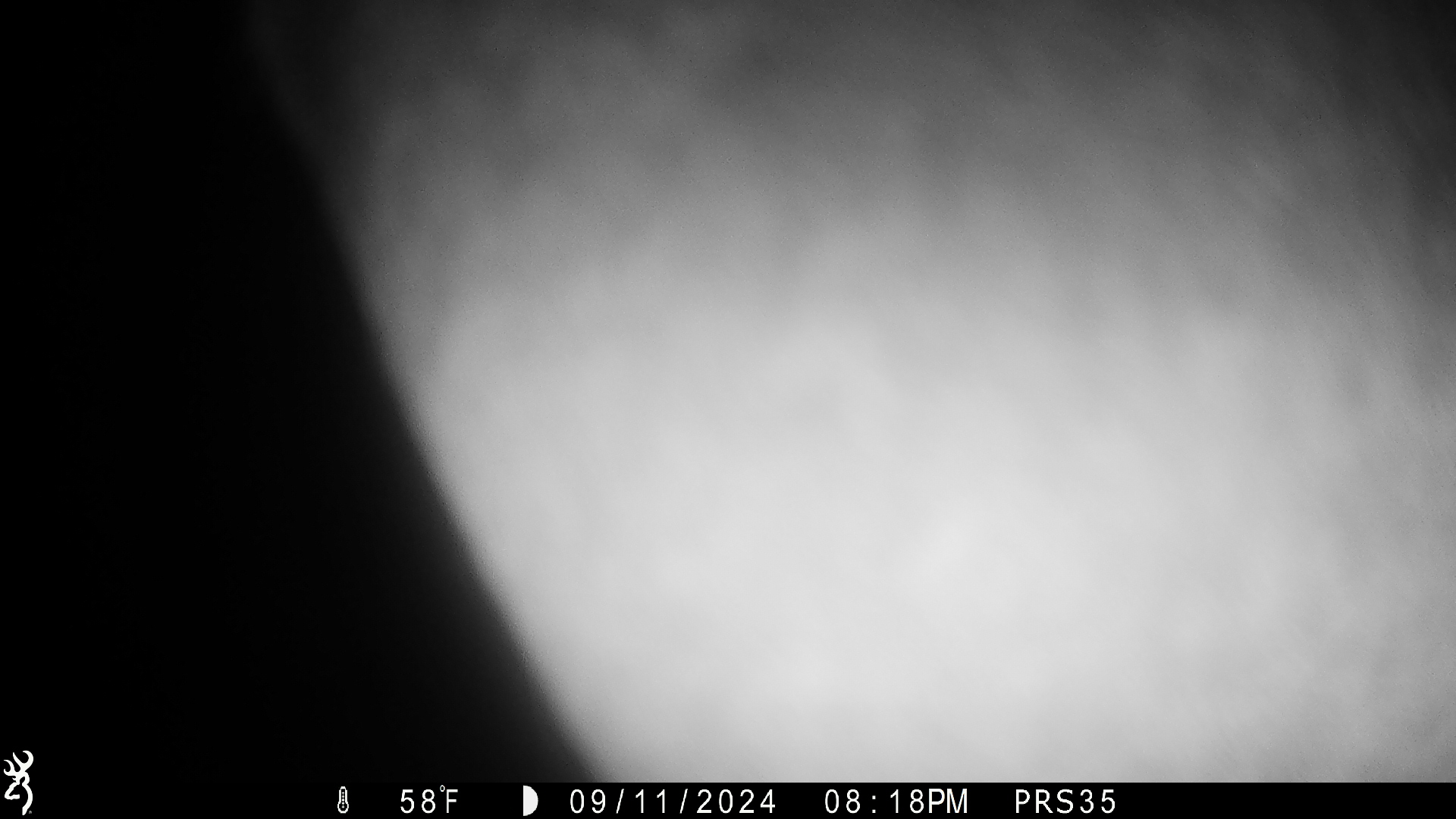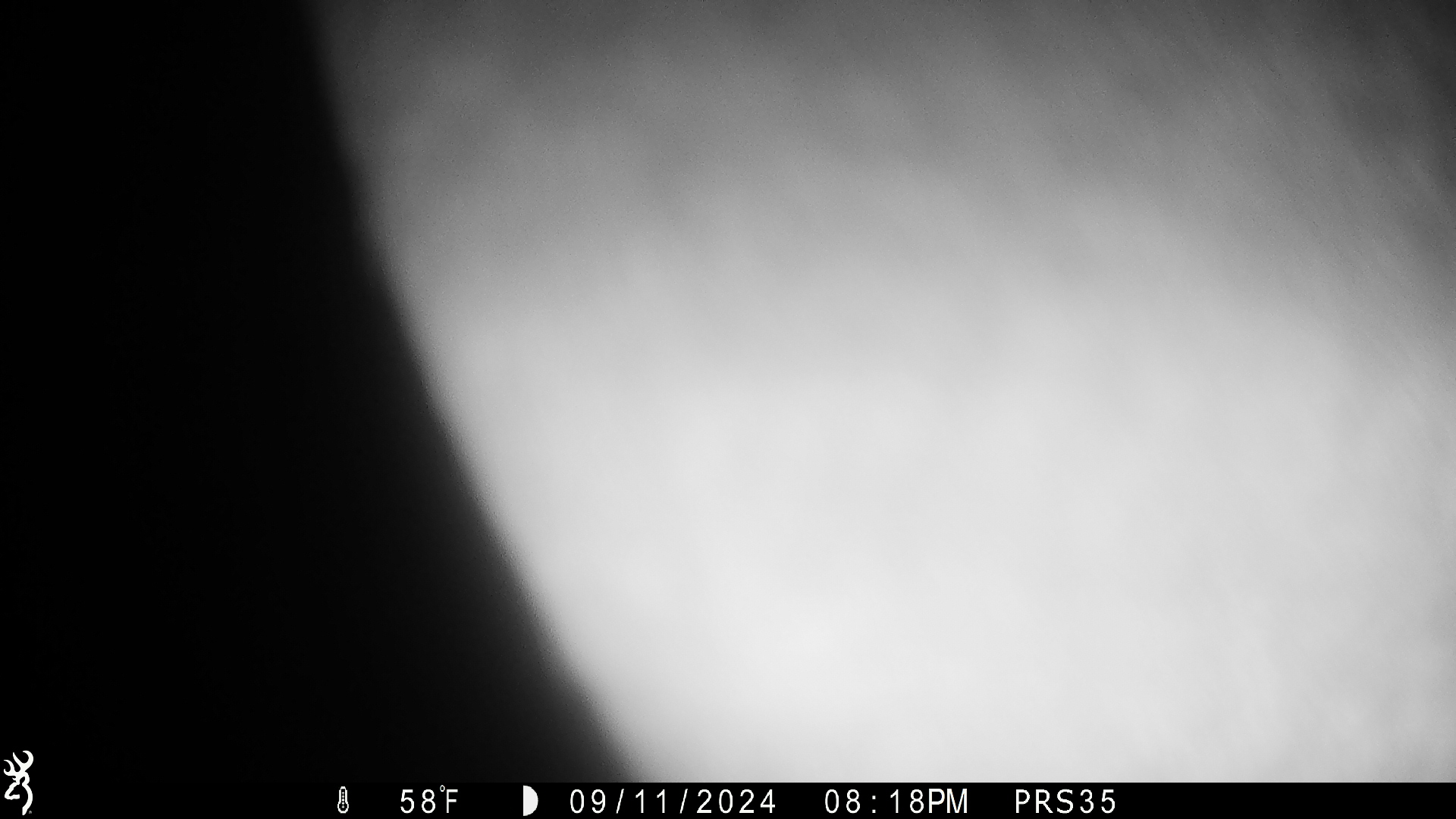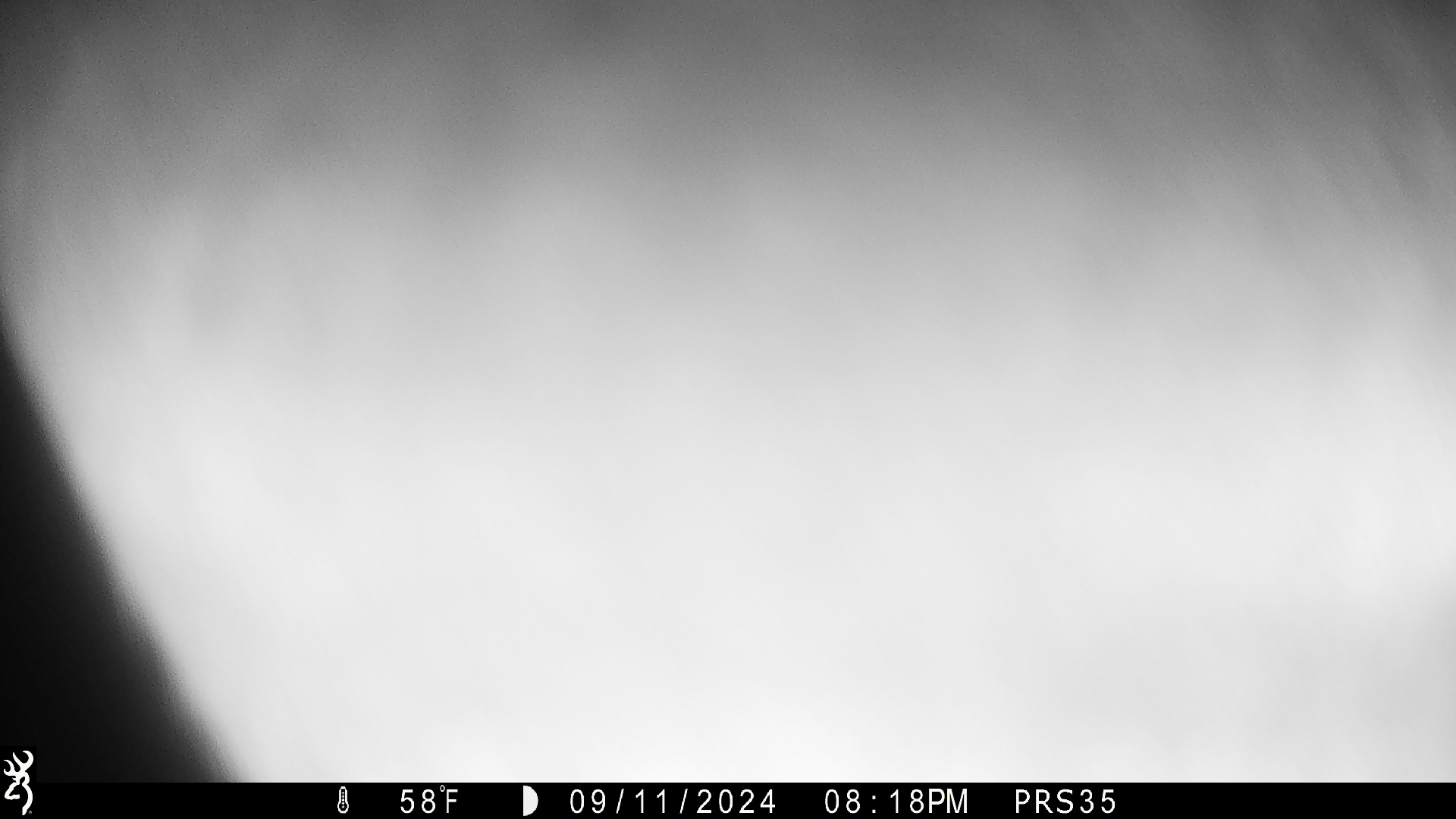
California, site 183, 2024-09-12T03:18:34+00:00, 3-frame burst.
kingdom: Animalia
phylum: Chordata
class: Mammalia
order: Artiodactyla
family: Cervidae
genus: Odocoileus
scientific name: Odocoileus hemionus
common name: mule deer